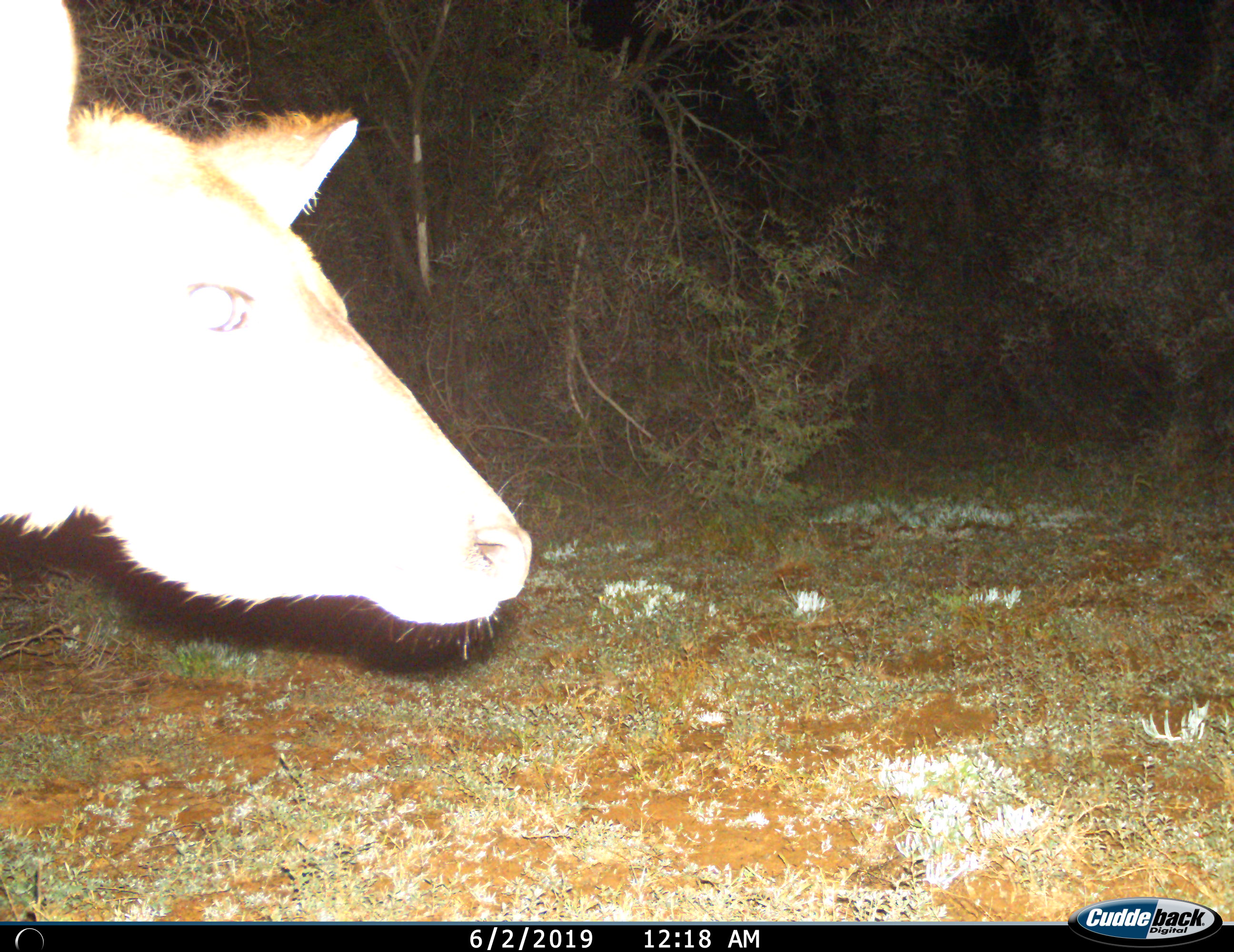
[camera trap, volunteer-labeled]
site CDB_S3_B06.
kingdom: Animalia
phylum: Chordata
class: Mammalia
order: Artiodactyla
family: Bovidae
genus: Tragelaphus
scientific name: Tragelaphus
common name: kudu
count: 1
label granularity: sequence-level